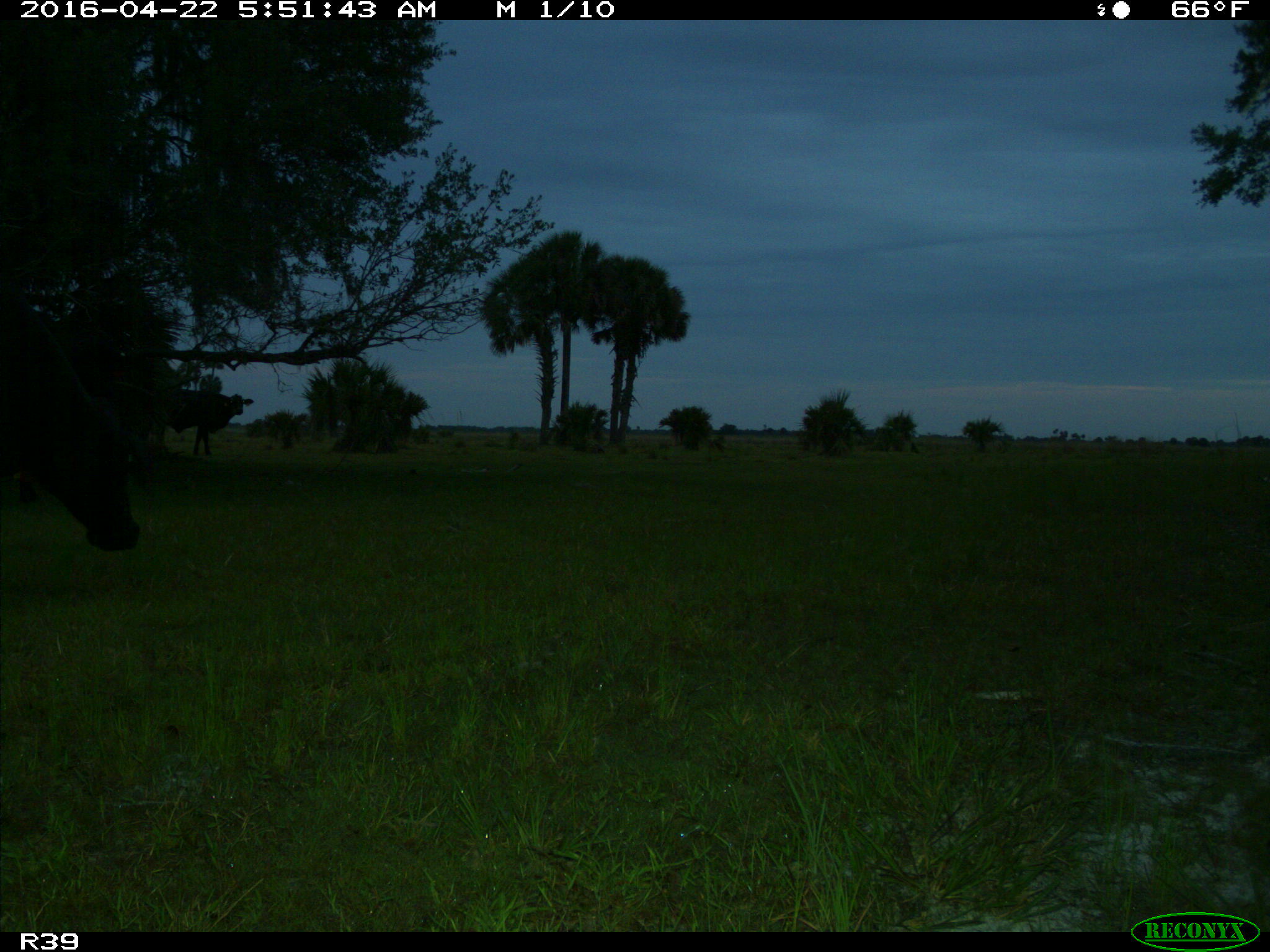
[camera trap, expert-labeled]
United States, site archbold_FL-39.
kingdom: Animalia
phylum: Chordata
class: Mammalia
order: Artiodactyla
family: Bovidae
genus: Bos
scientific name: Bos taurus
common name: domestic cow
Bos taurus (domestic cow).